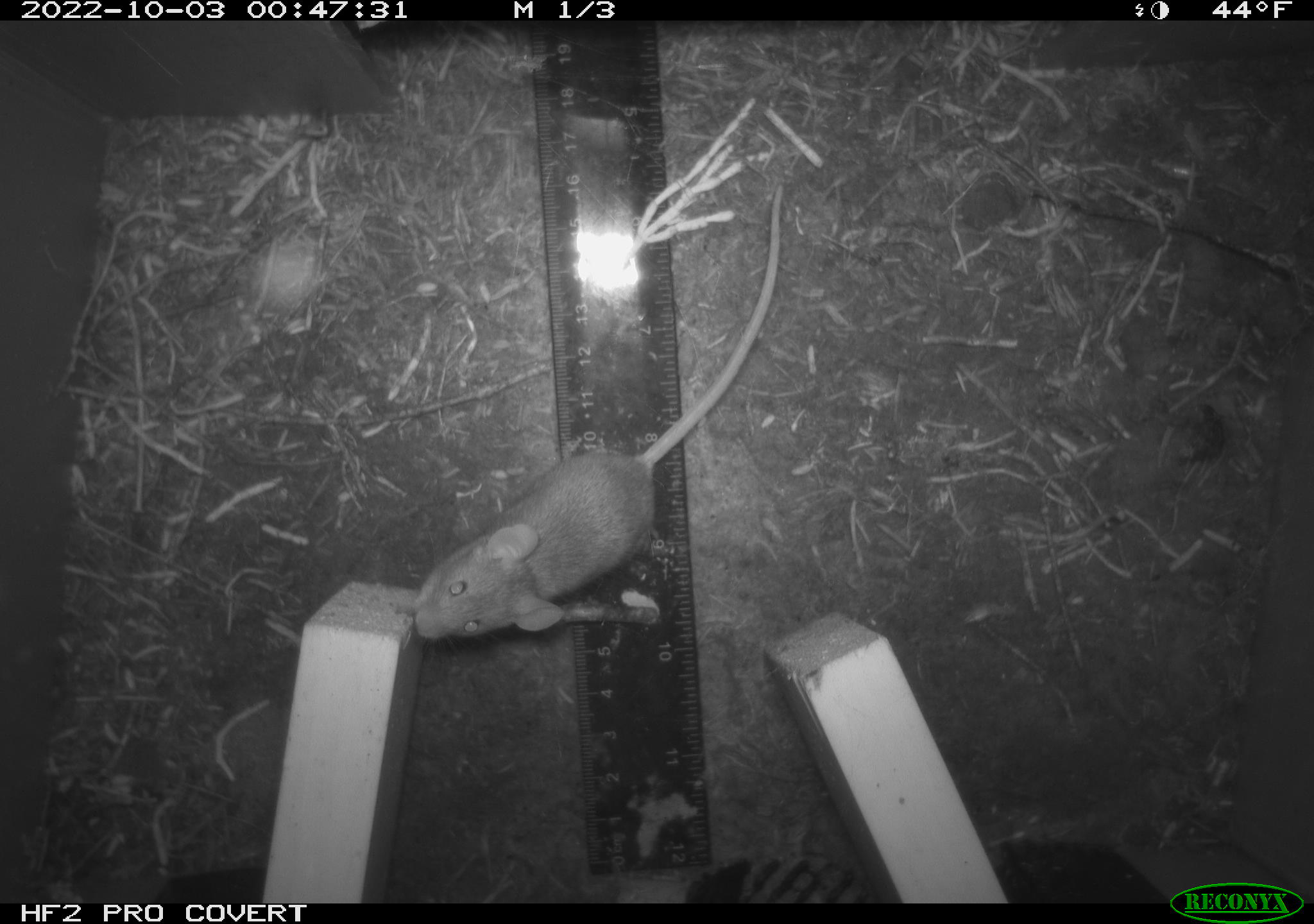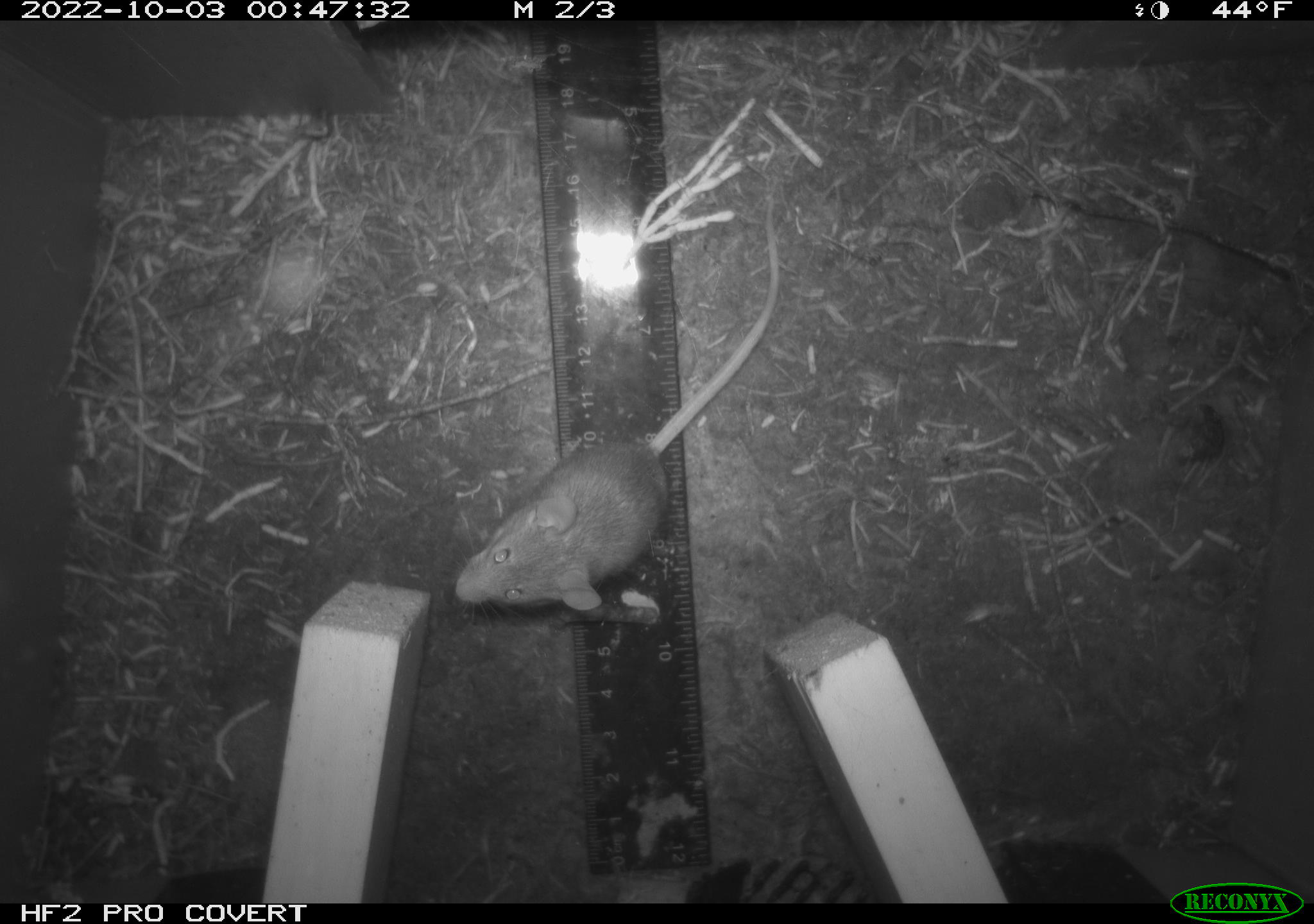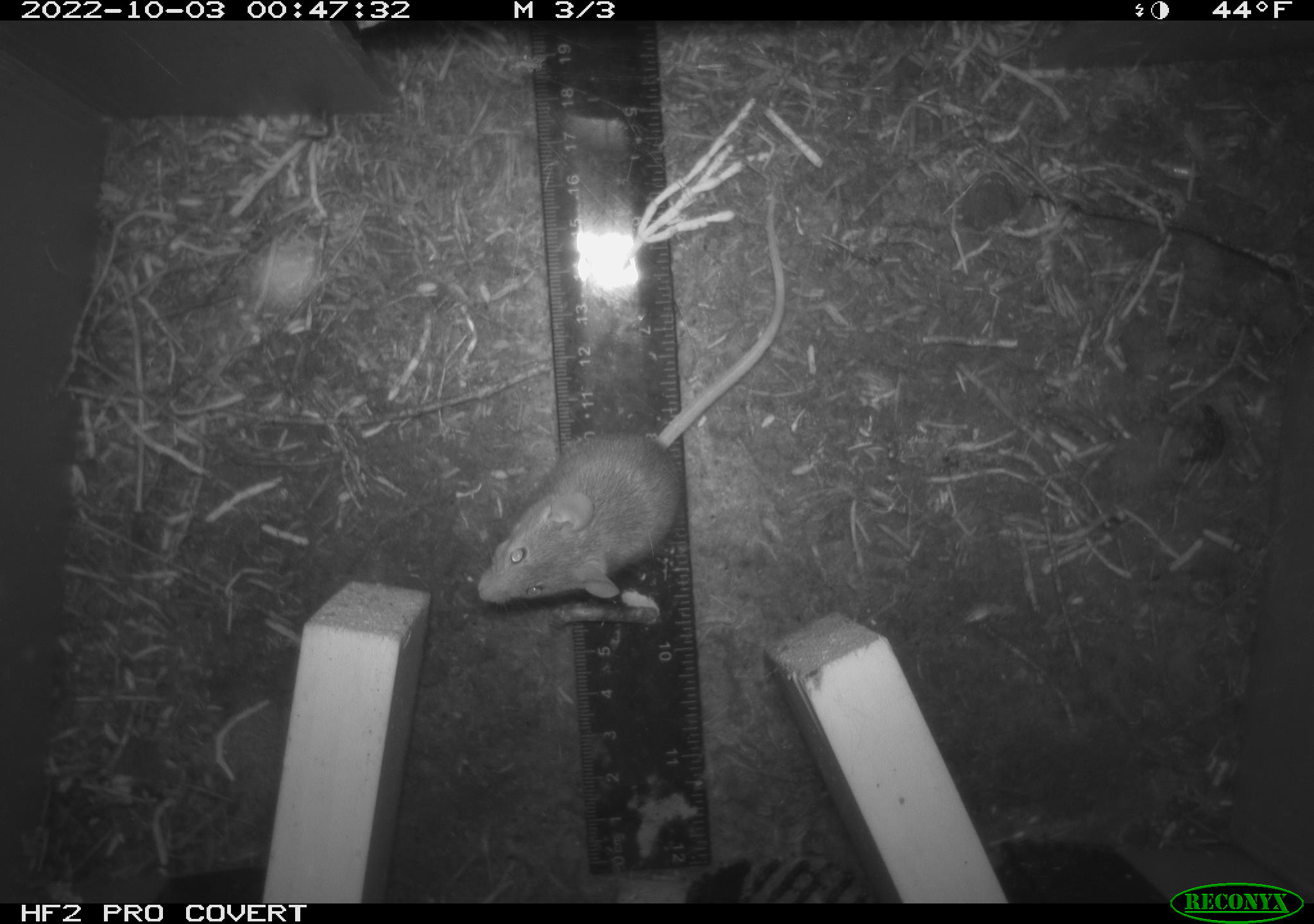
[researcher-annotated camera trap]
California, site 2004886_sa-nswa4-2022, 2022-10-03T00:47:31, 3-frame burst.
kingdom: Animalia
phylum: Chordata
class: Mammalia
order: Rodentia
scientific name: Rodentia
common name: rodent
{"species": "rodent (Rodentia)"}